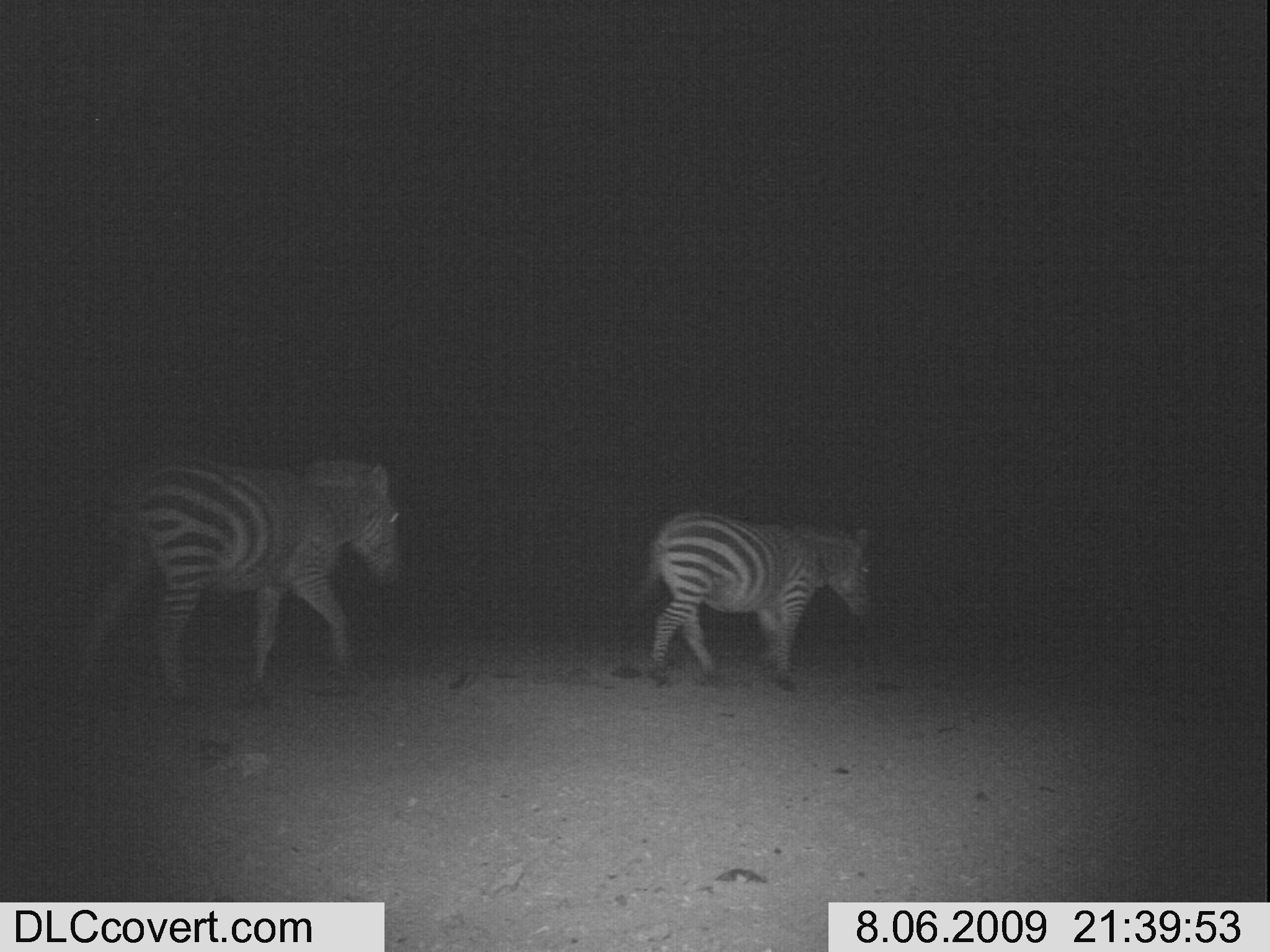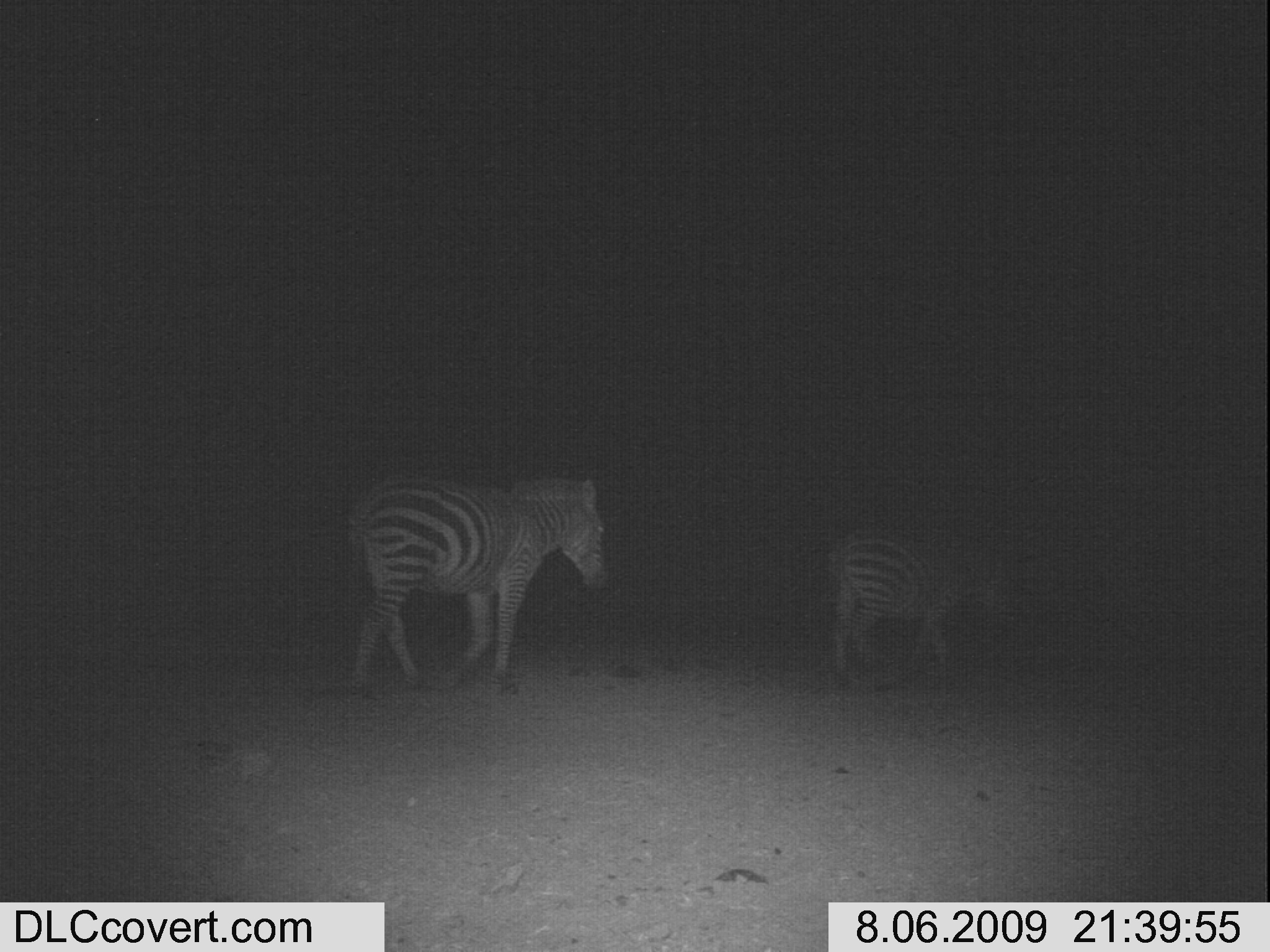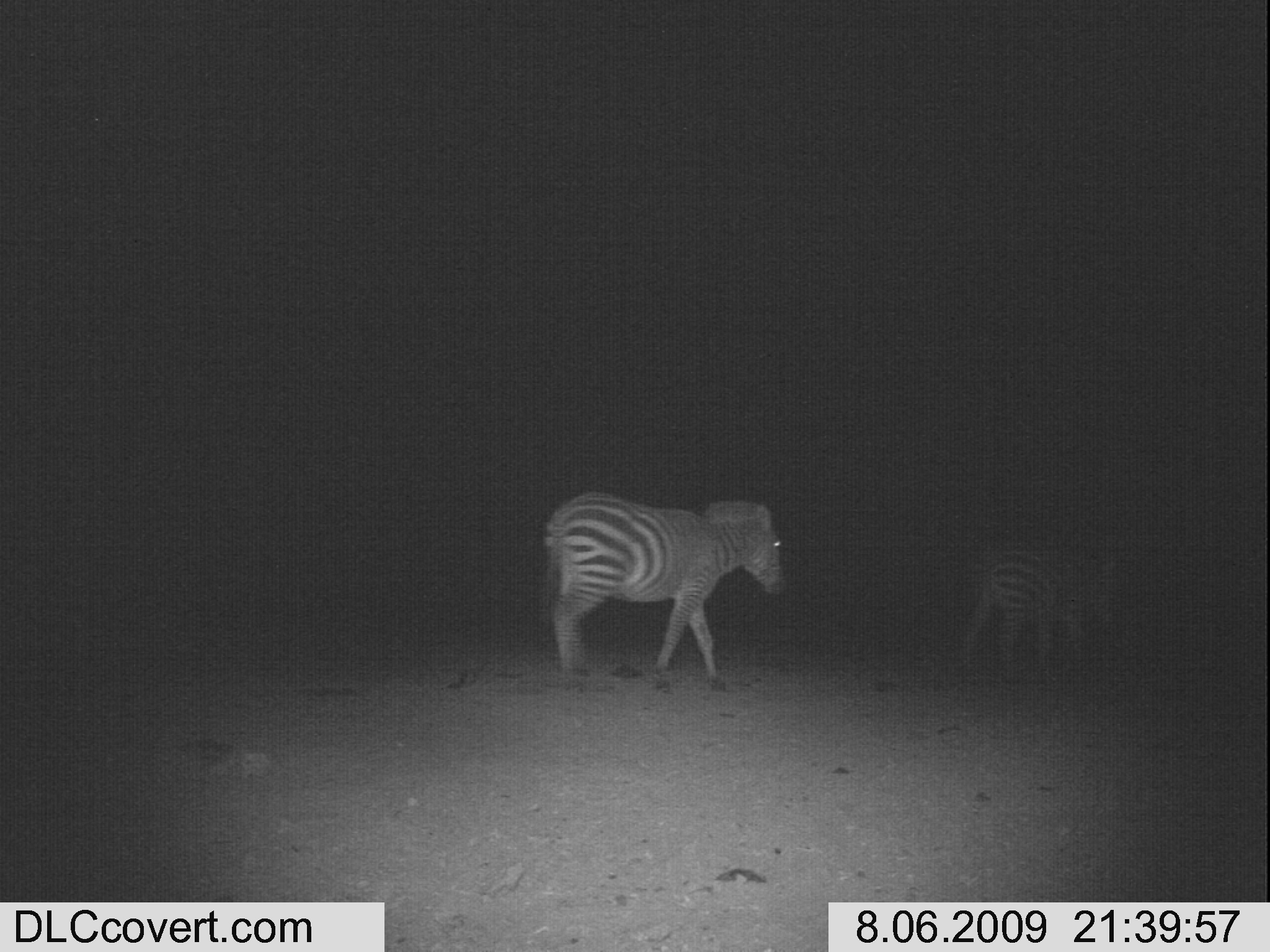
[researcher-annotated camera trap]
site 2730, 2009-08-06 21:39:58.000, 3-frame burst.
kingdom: Animalia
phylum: Chordata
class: Mammalia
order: Perissodactyla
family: Equidae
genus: Equus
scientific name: Equus quagga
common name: plains zebra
Equus quagga (plains zebra), count 2.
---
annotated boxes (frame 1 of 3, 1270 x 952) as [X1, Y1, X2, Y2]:
equus quagga: [85, 461, 402, 696]; [644, 511, 877, 694]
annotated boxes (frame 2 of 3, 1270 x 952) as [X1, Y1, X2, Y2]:
equus quagga: [346, 475, 613, 698]; [829, 528, 1006, 680]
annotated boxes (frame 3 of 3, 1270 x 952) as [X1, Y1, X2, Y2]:
equus quagga: [543, 492, 781, 692]; [970, 545, 1118, 666]